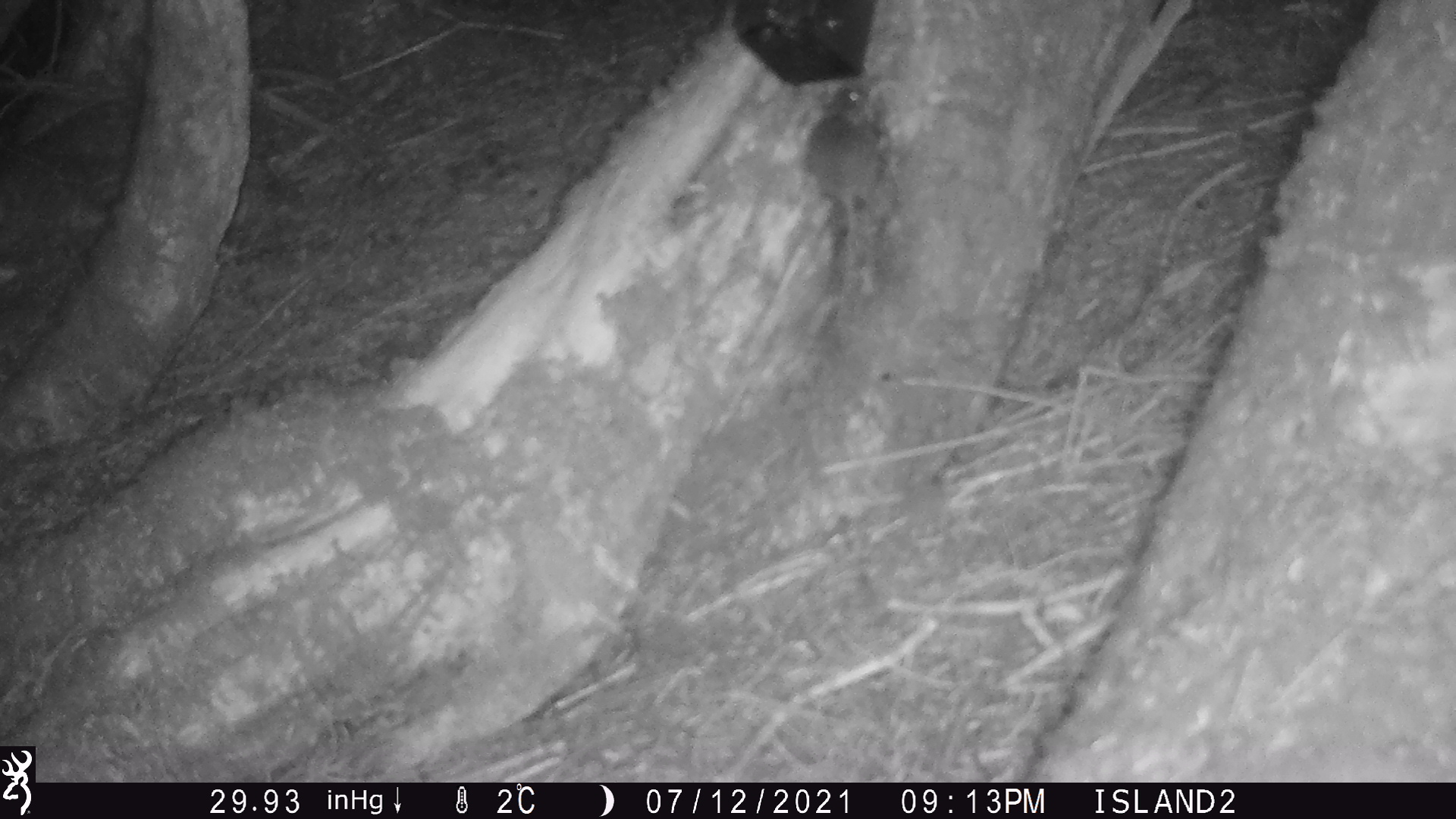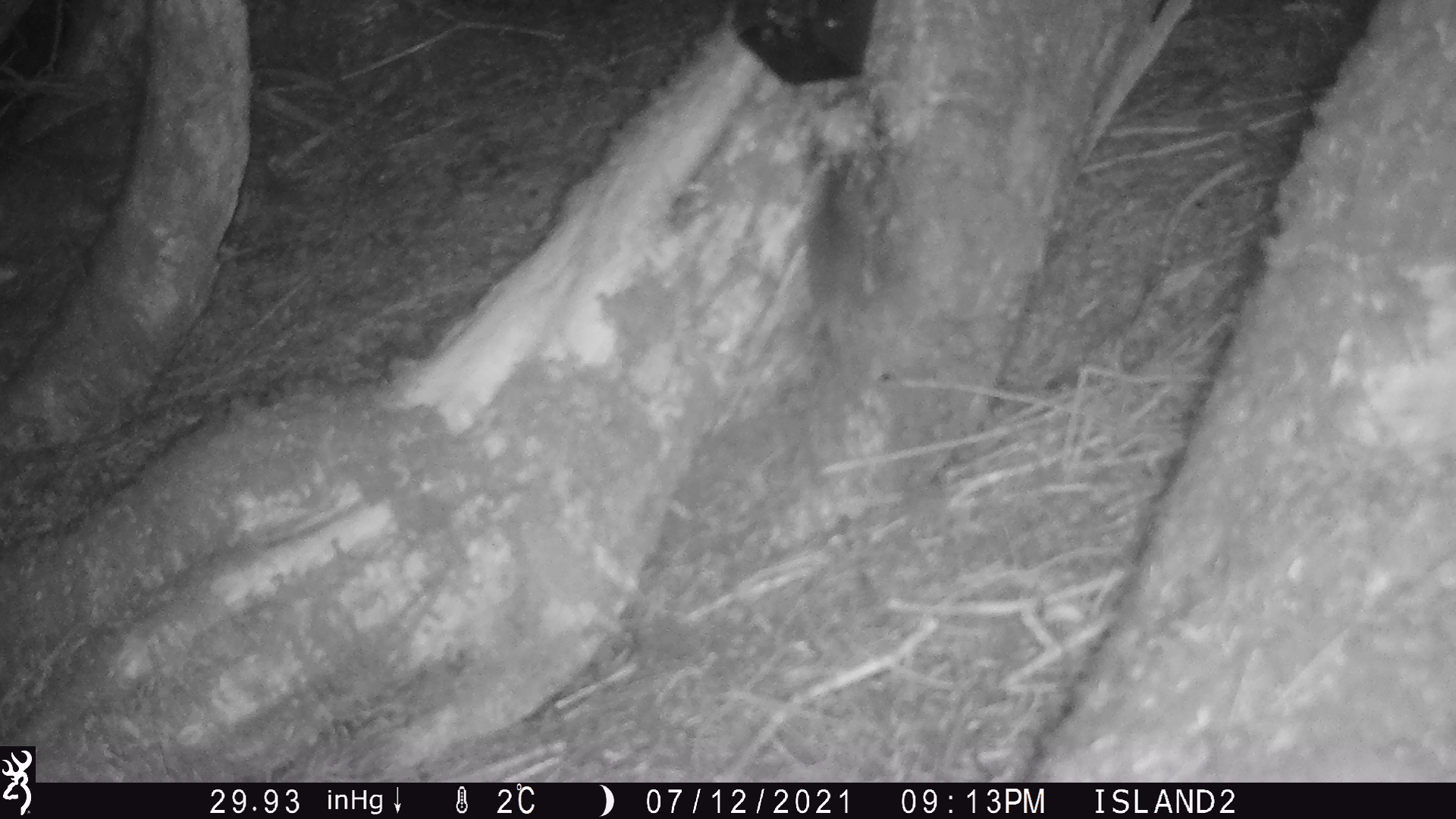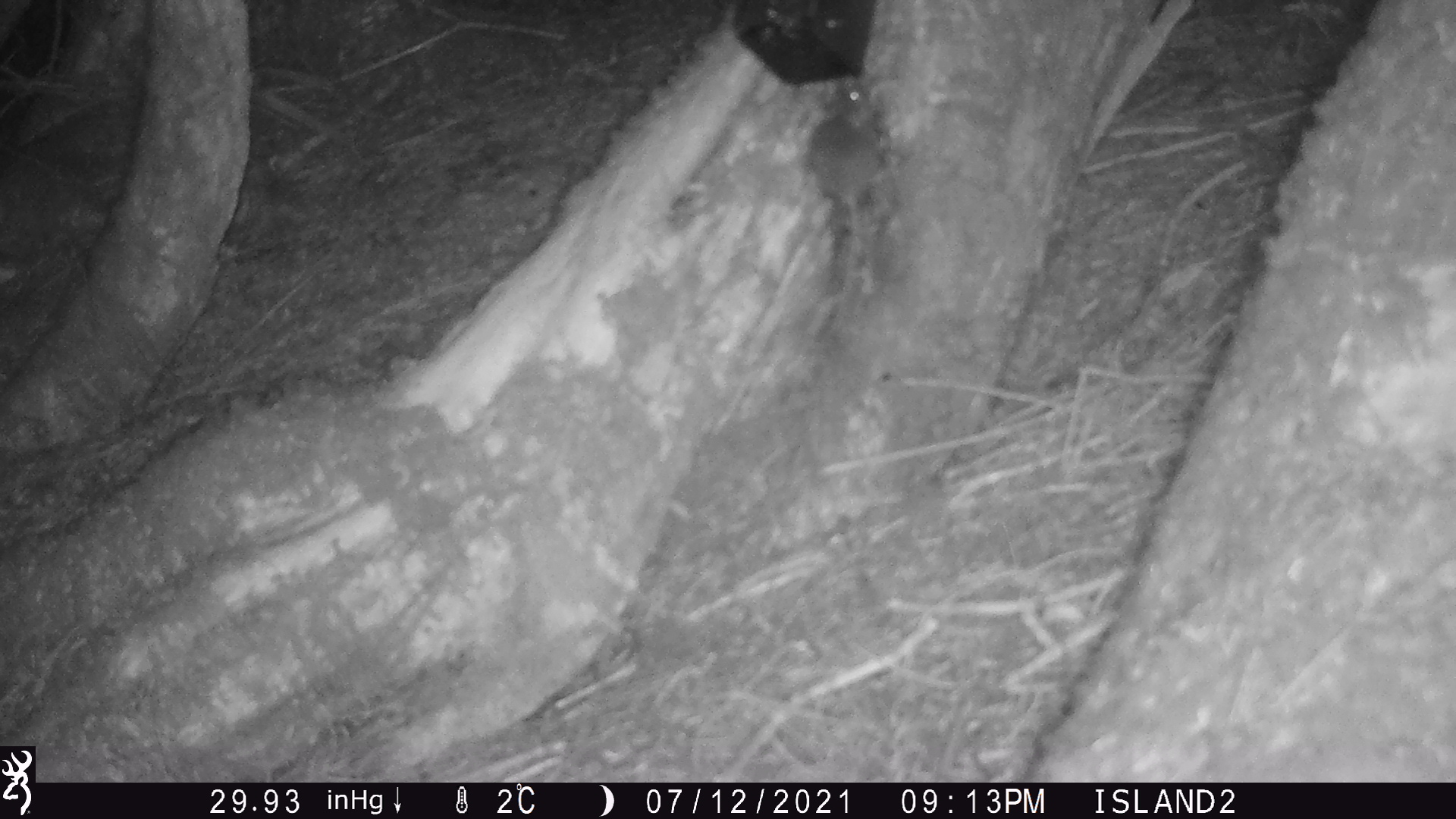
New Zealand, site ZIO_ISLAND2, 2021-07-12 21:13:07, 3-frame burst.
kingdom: Animalia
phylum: Chordata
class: Mammalia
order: Rodentia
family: Muridae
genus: Mus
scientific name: Mus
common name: mouse